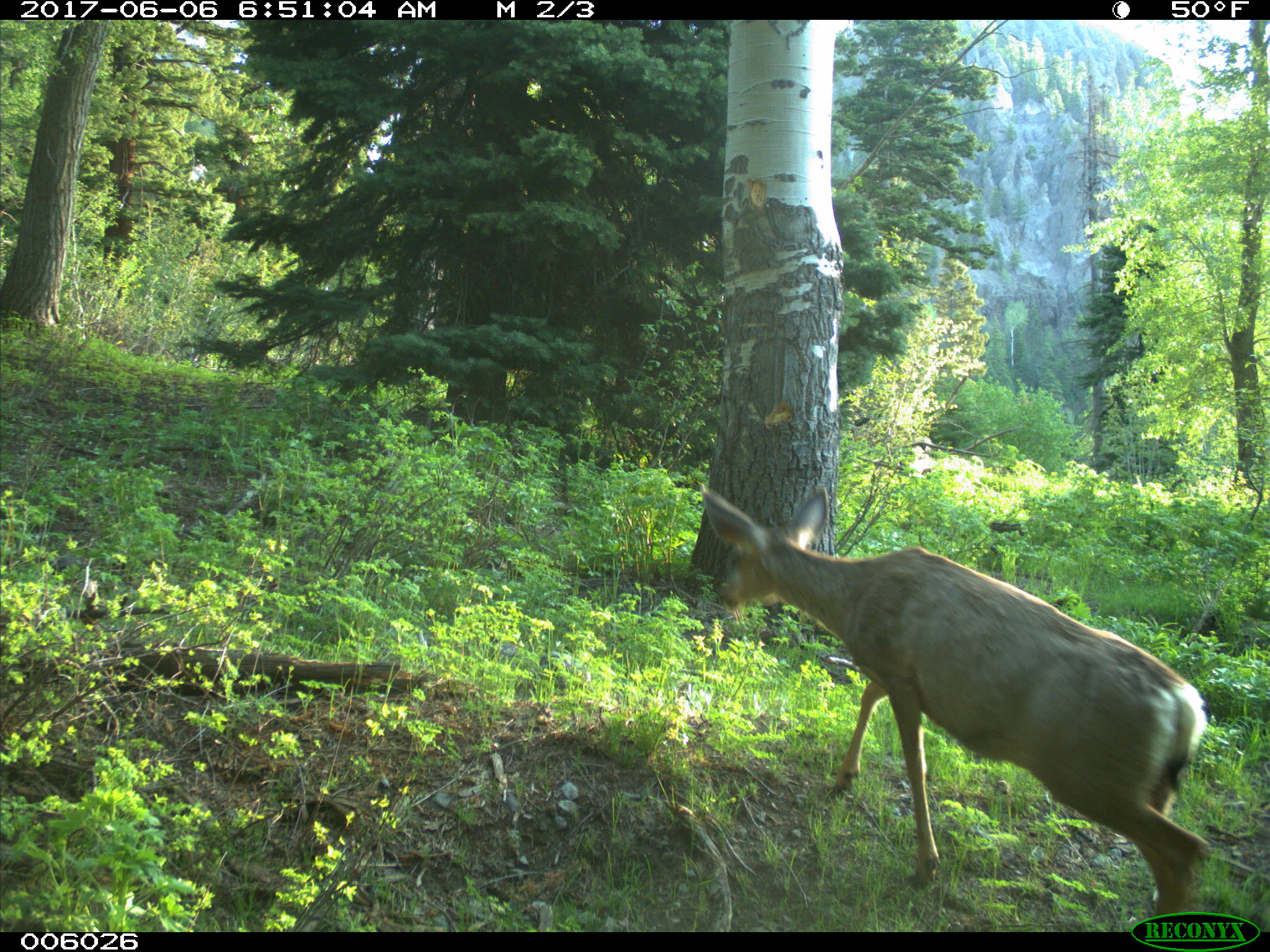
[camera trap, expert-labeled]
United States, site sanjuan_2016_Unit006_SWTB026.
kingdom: Animalia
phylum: Chordata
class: Mammalia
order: Artiodactyla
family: Cervidae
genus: Odocoileus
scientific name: Odocoileus hemionus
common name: mule deer